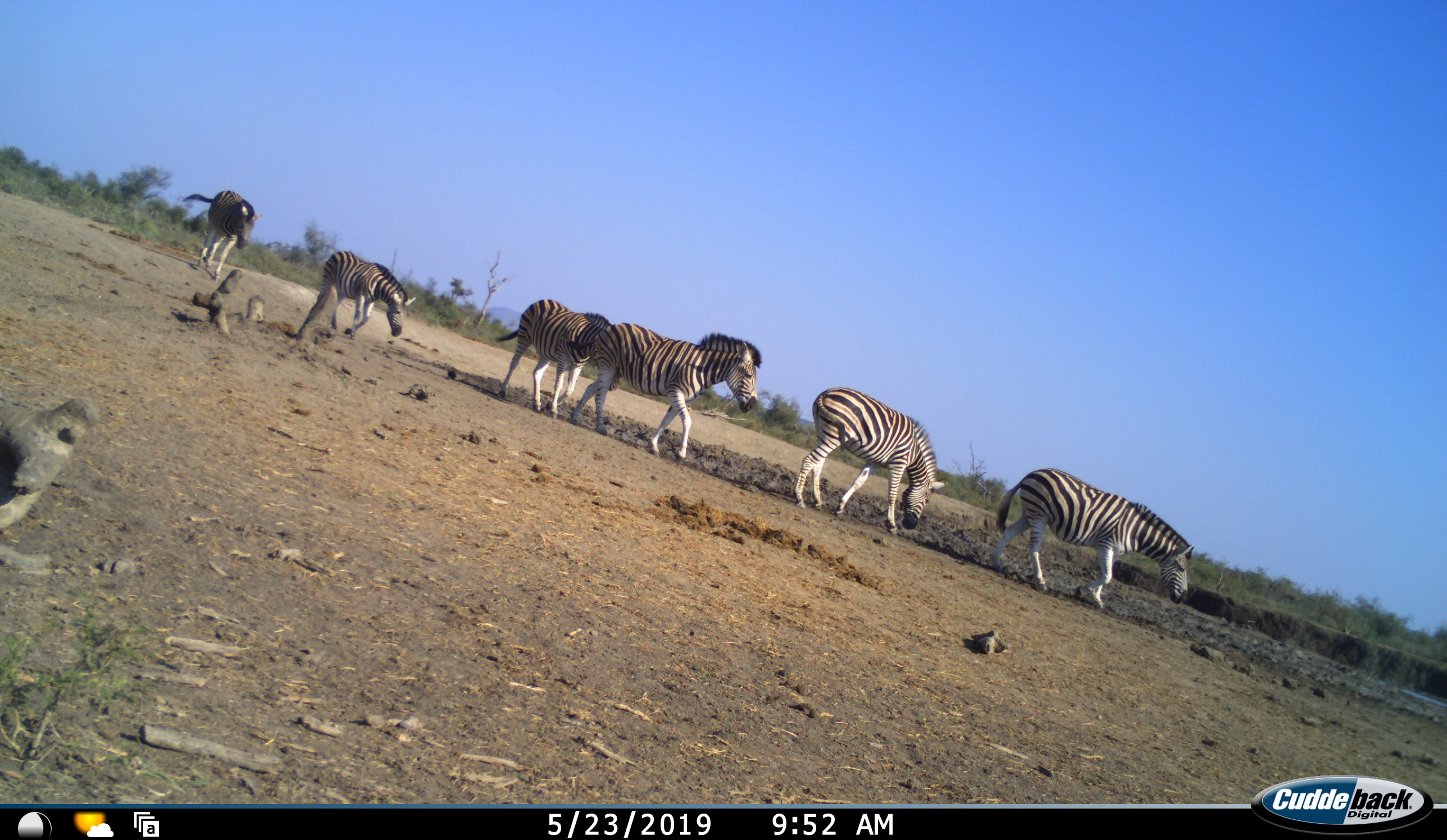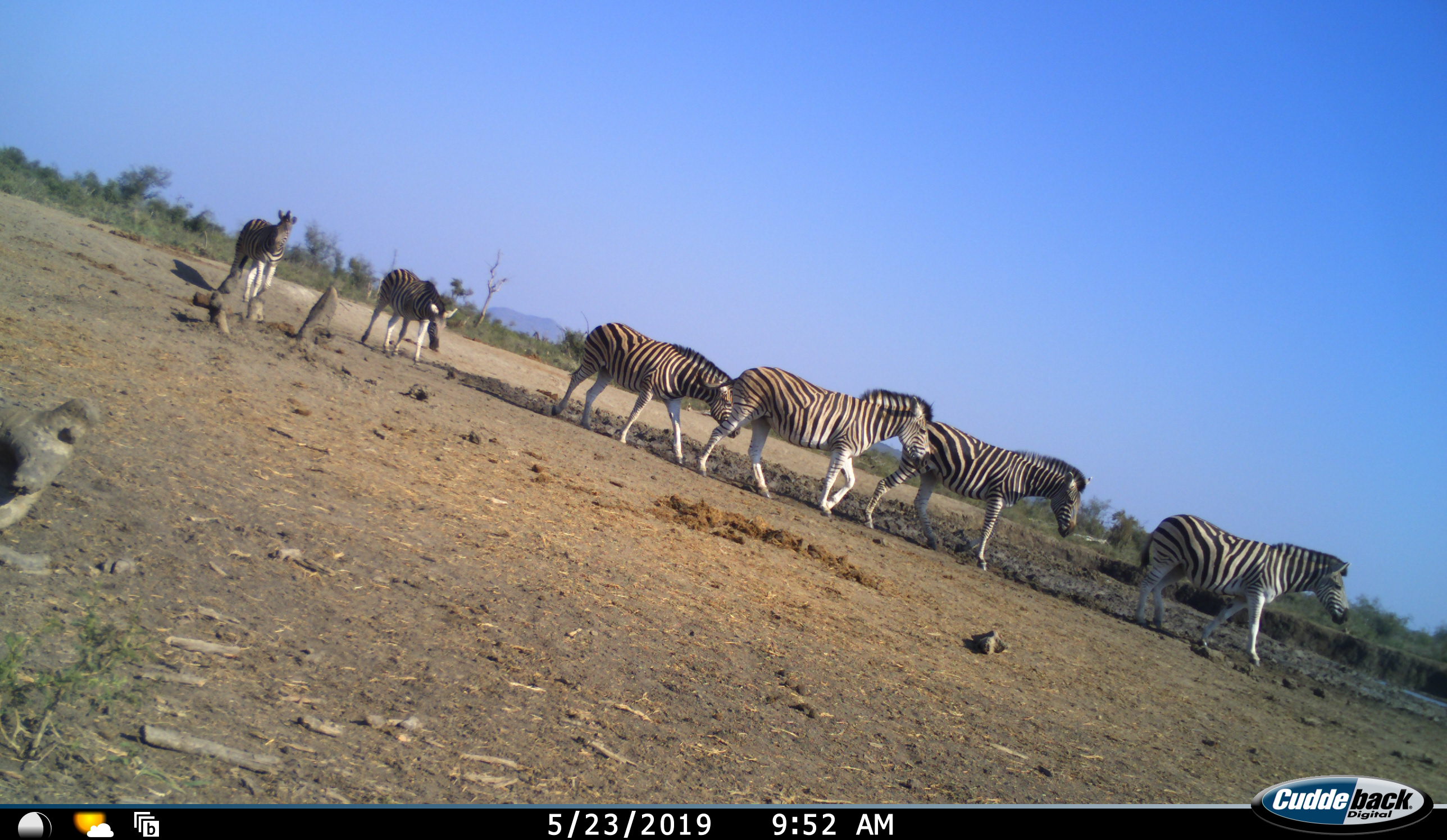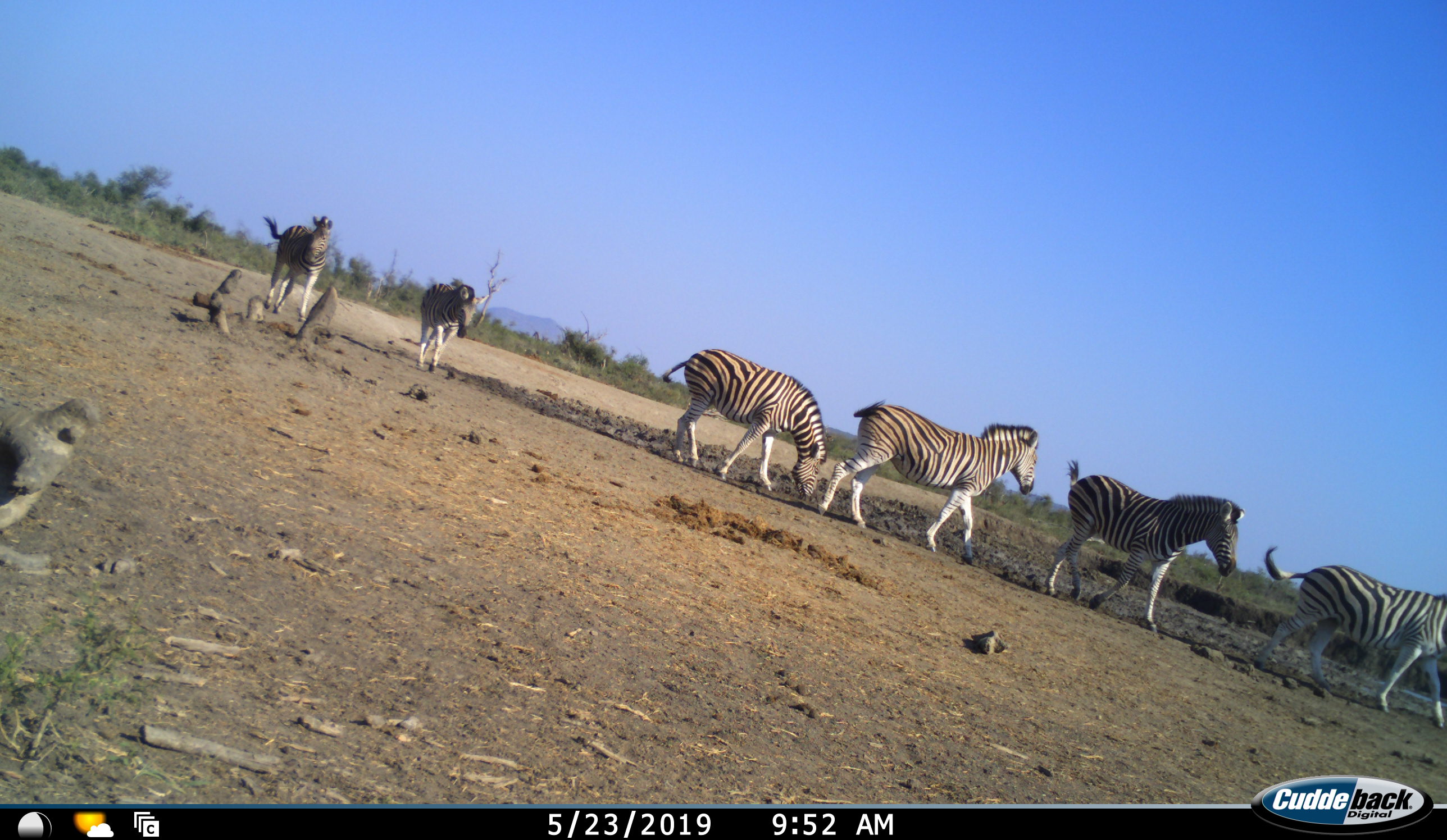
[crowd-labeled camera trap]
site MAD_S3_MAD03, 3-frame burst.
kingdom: Animalia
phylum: Chordata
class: Mammalia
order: Perissodactyla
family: Equidae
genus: Equus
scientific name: Equus quagga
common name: plains zebra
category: zebraplains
Zebraplains (plains zebra) (Equus quagga), count 6. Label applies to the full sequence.